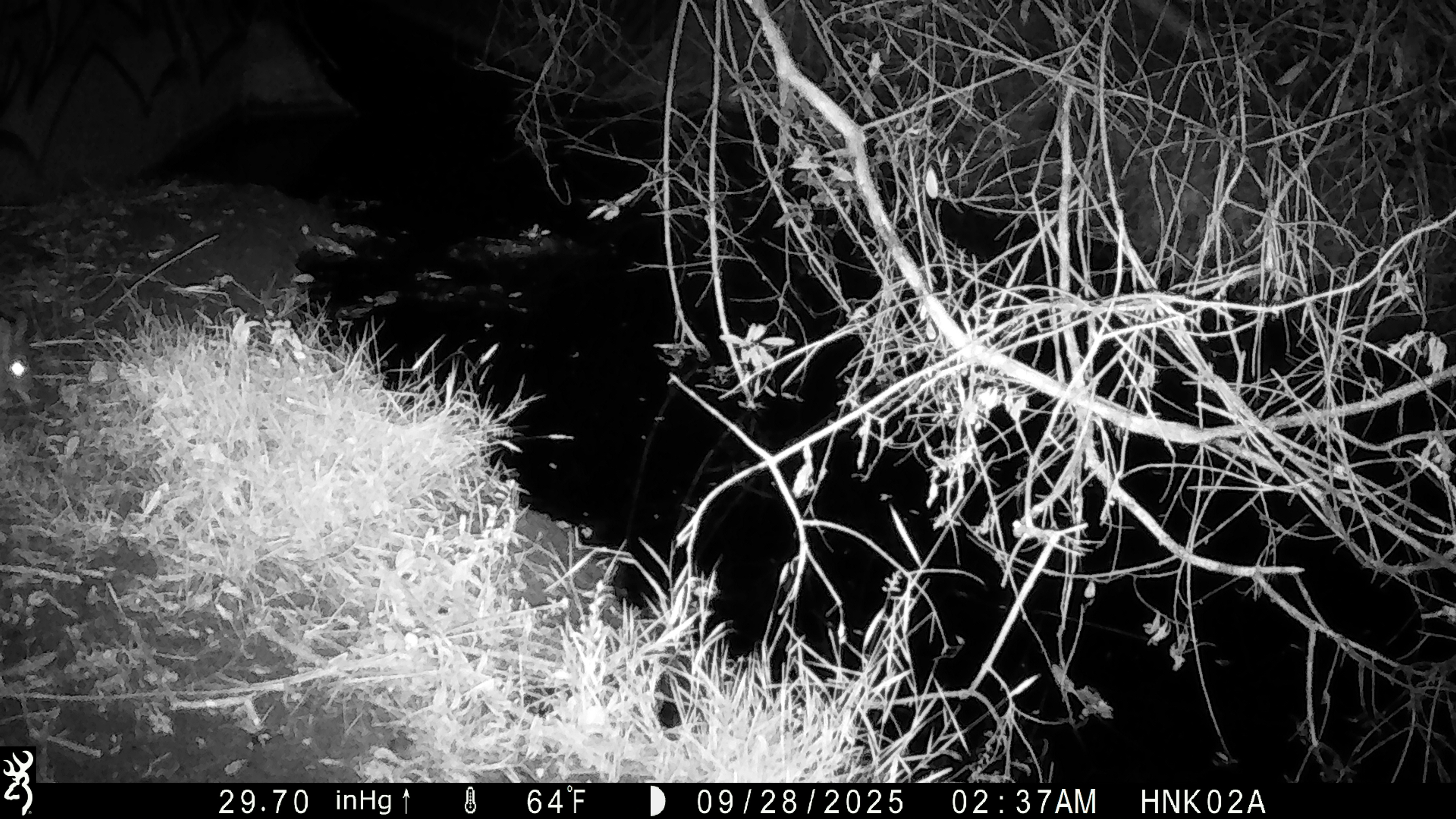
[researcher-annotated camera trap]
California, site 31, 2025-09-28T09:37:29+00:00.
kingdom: Animalia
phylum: Chordata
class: Mammalia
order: Lagomorpha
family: Leporidae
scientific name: Leporidae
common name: rabbit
Rabbit (Leporidae).